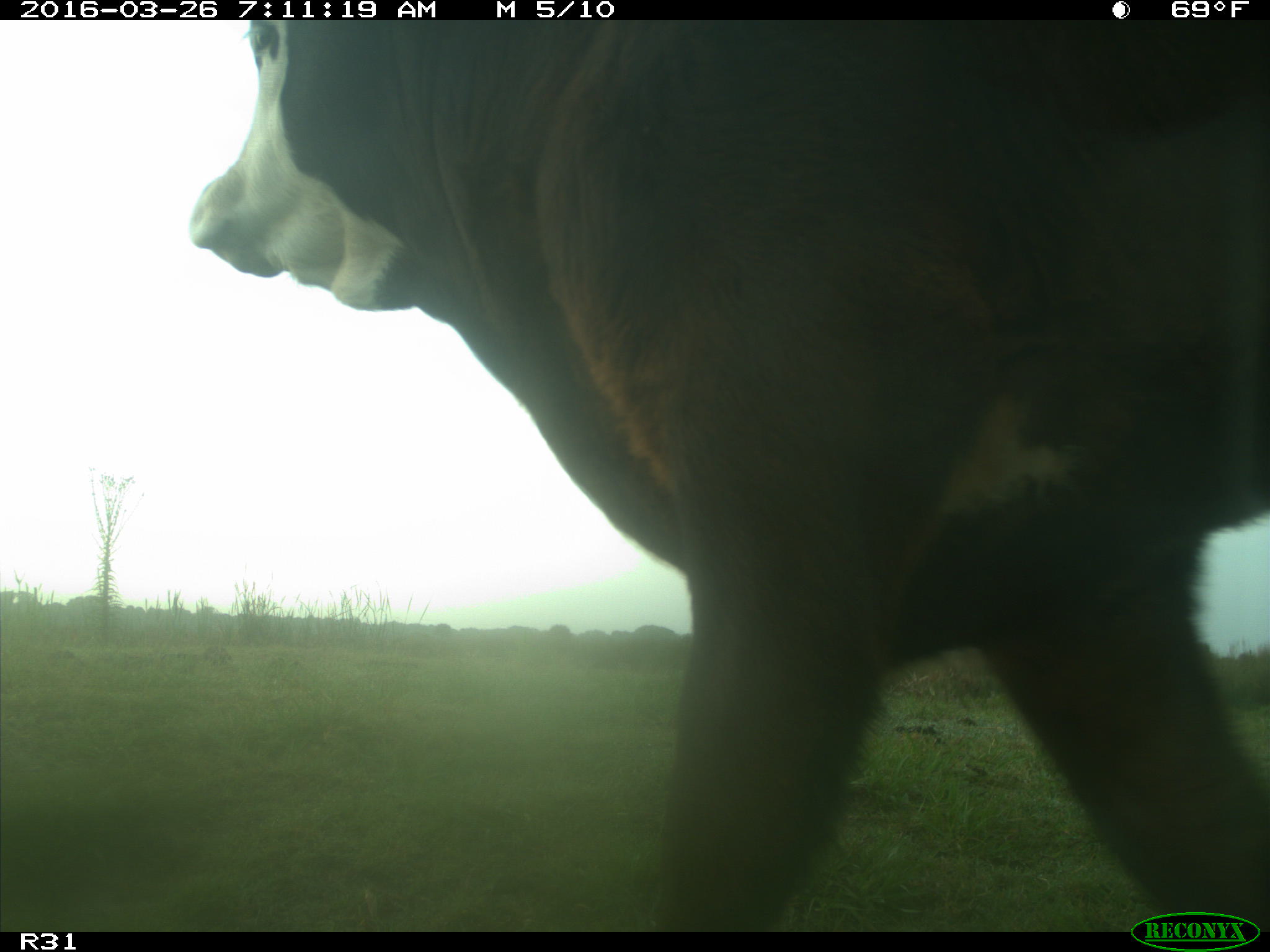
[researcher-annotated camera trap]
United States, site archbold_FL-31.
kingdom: Animalia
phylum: Chordata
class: Mammalia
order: Artiodactyla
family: Bovidae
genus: Bos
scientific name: Bos taurus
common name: domestic cow